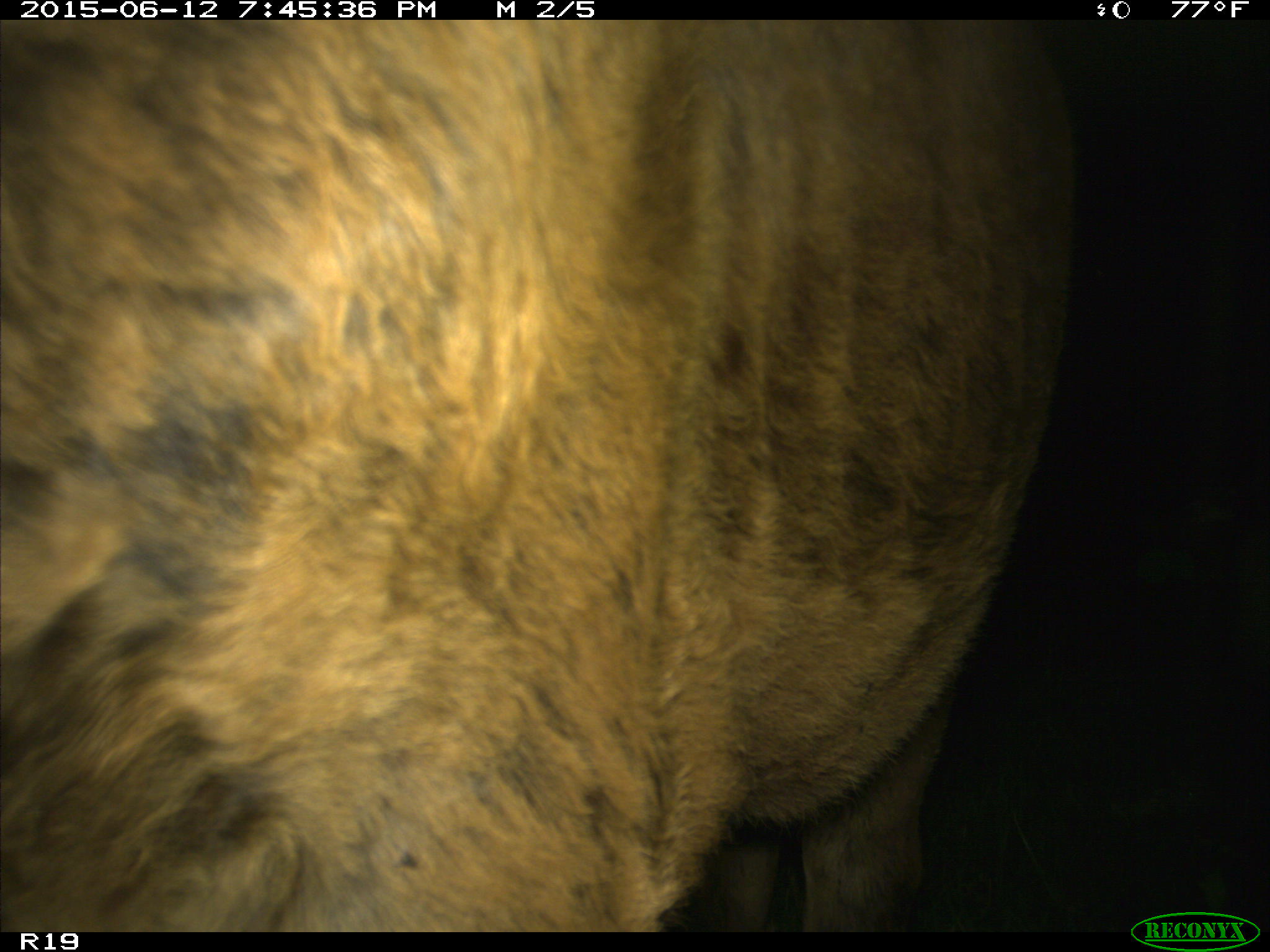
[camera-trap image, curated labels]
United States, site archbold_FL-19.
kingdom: Animalia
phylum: Chordata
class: Mammalia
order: Artiodactyla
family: Bovidae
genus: Bos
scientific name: Bos taurus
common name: domestic cow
Bos taurus (domestic cow).